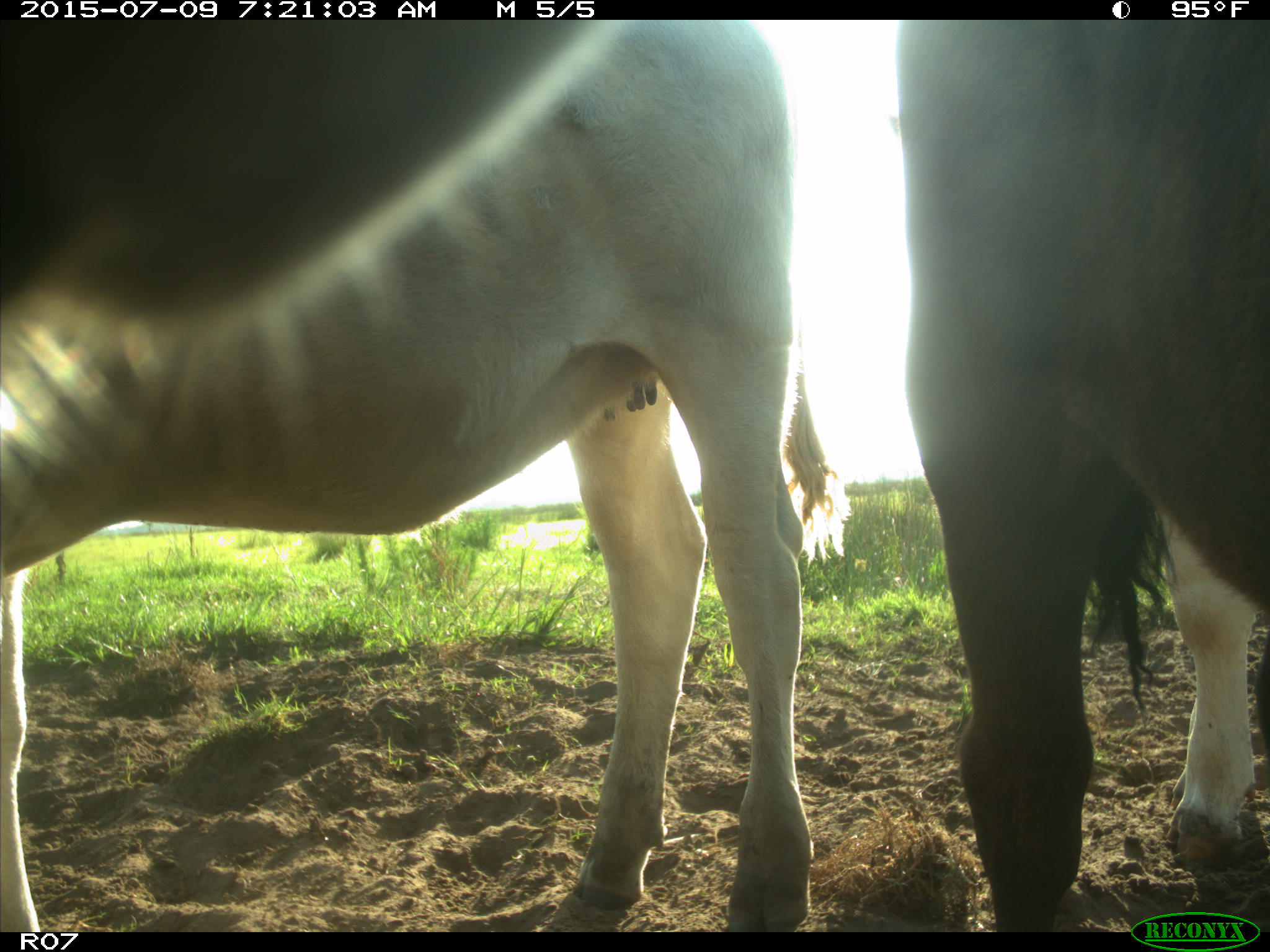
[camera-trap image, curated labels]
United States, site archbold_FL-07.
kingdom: Animalia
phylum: Chordata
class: Mammalia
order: Artiodactyla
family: Bovidae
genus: Bos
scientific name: Bos taurus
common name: domestic cow